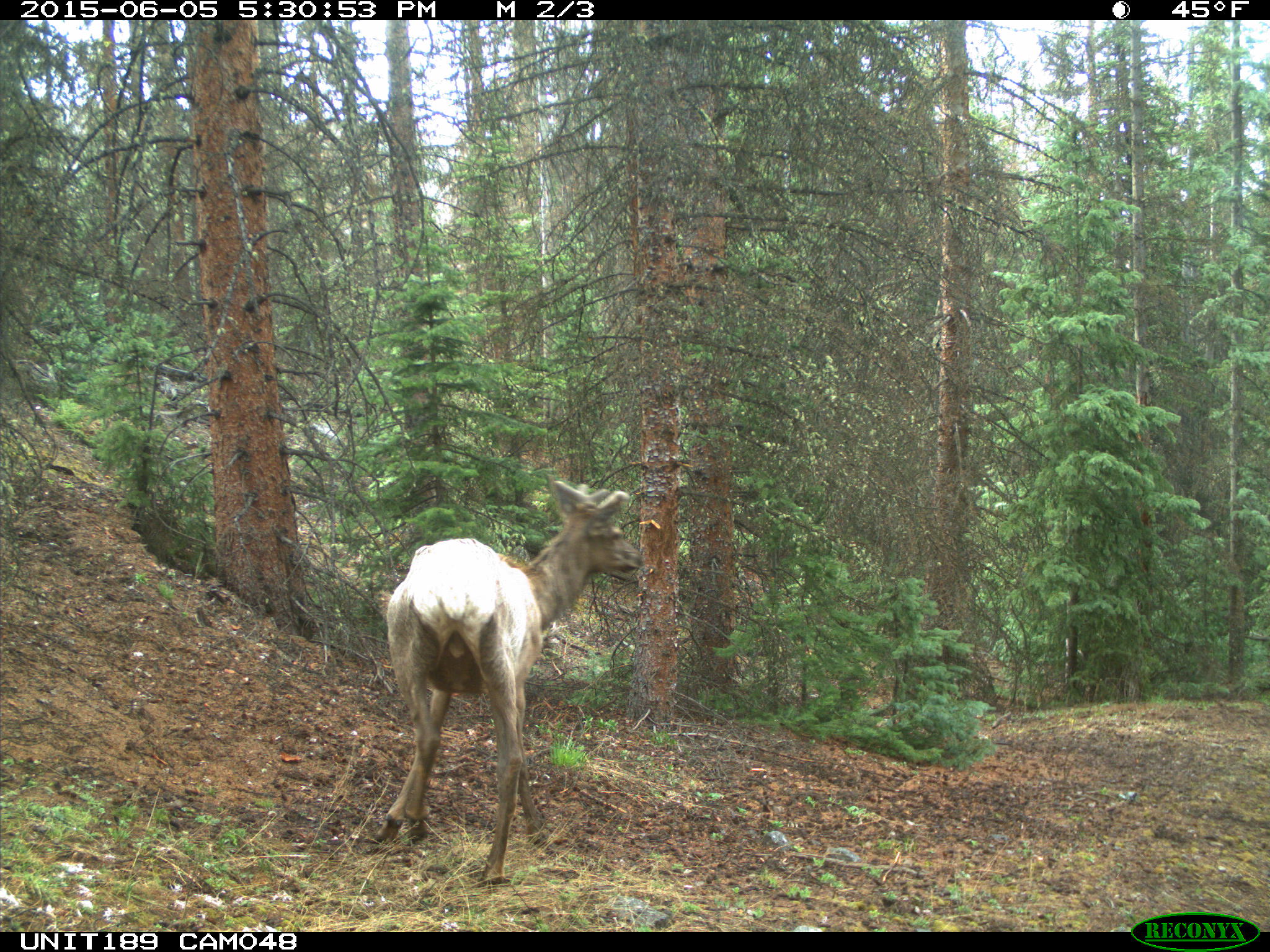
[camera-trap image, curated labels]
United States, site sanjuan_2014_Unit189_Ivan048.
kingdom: Animalia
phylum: Chordata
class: Mammalia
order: Artiodactyla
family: Cervidae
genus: Cervus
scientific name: Cervus elaphus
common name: red deer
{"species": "Cervus elaphus (red deer)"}